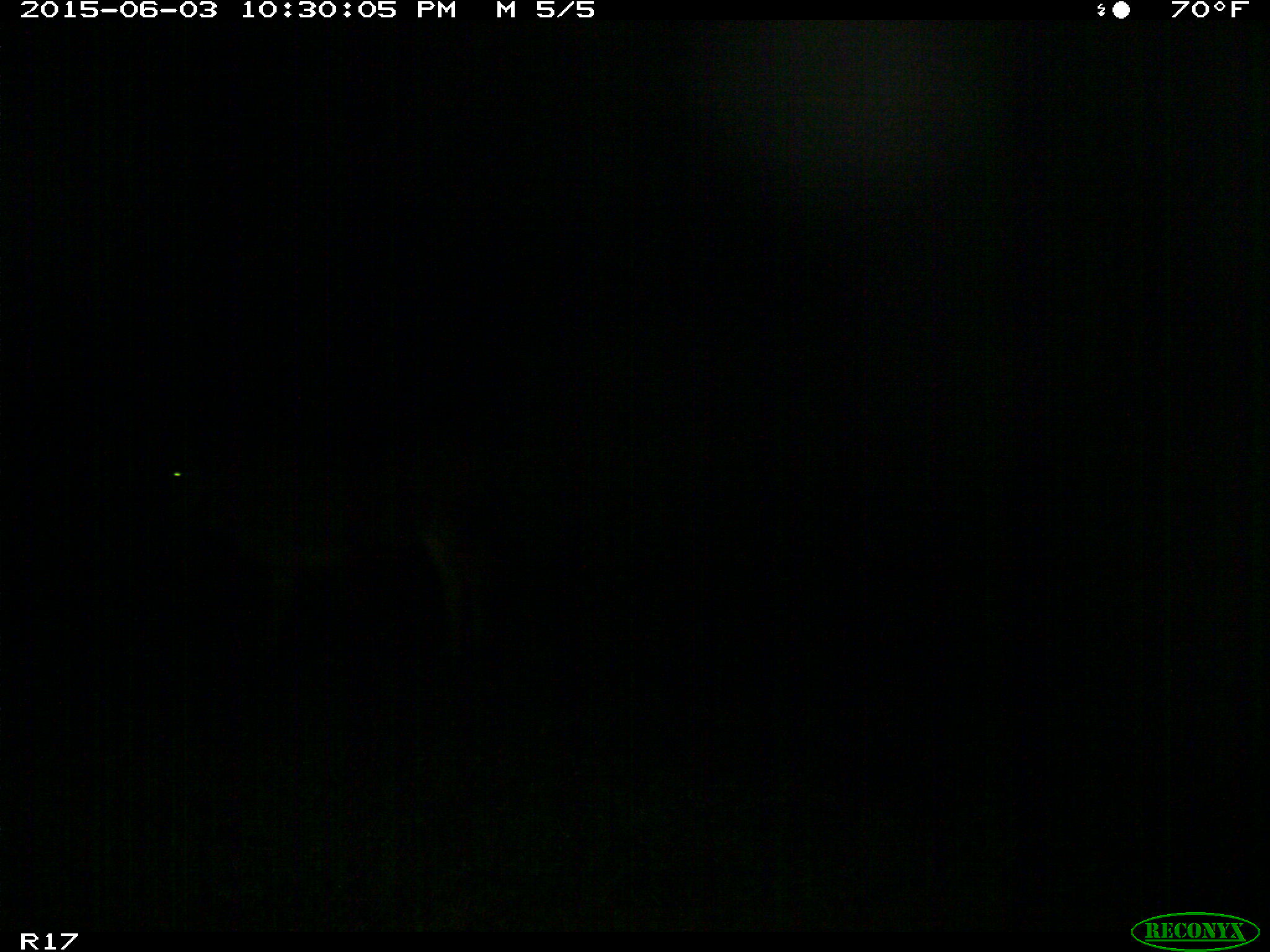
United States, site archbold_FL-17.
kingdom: Animalia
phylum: Chordata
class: Mammalia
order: Artiodactyla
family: Bovidae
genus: Bos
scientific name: Bos taurus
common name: domestic cow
Bos taurus (domestic cow).